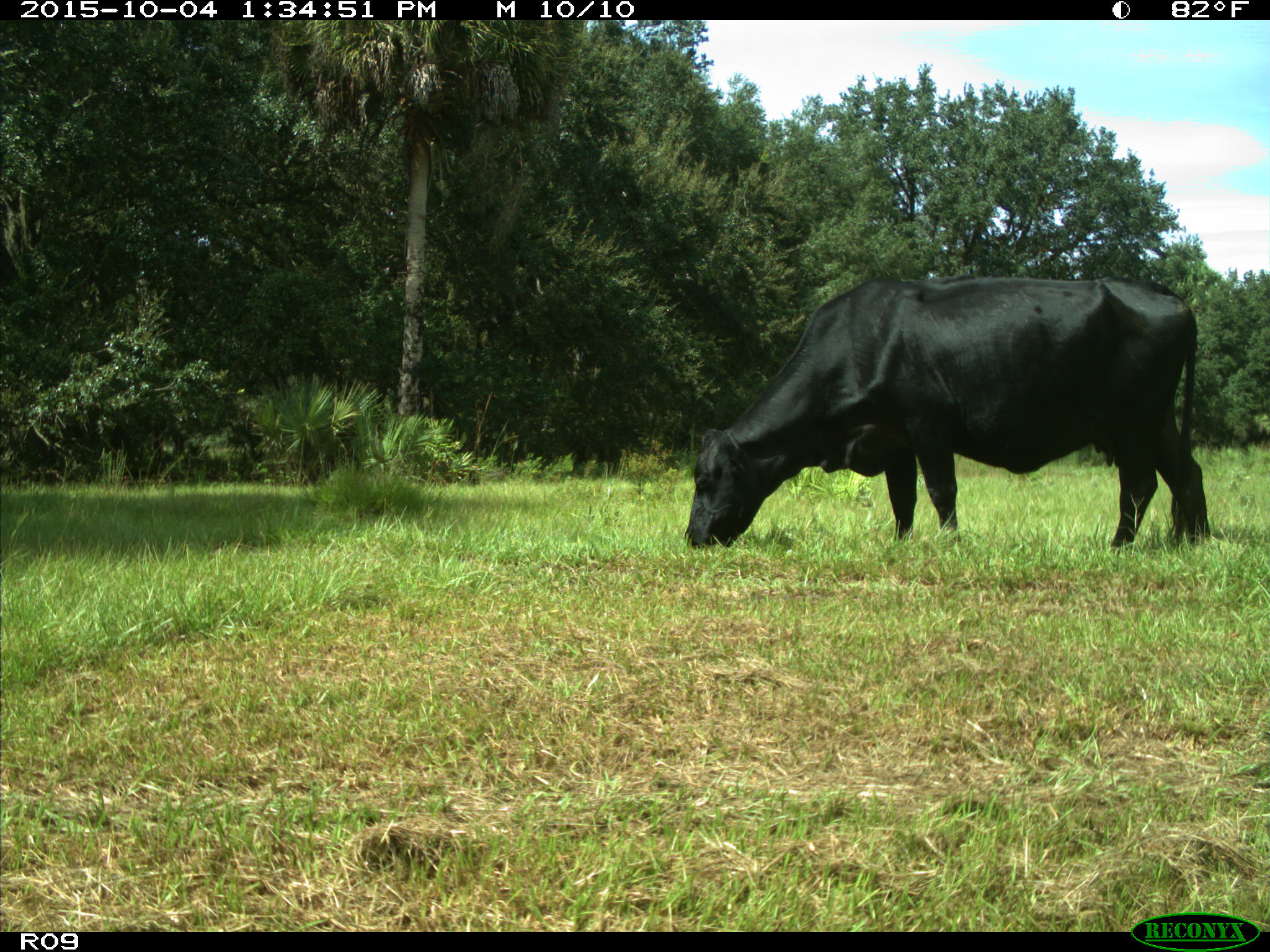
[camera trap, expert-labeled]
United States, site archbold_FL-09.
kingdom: Animalia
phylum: Chordata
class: Mammalia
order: Artiodactyla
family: Bovidae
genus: Bos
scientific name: Bos taurus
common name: domestic cow